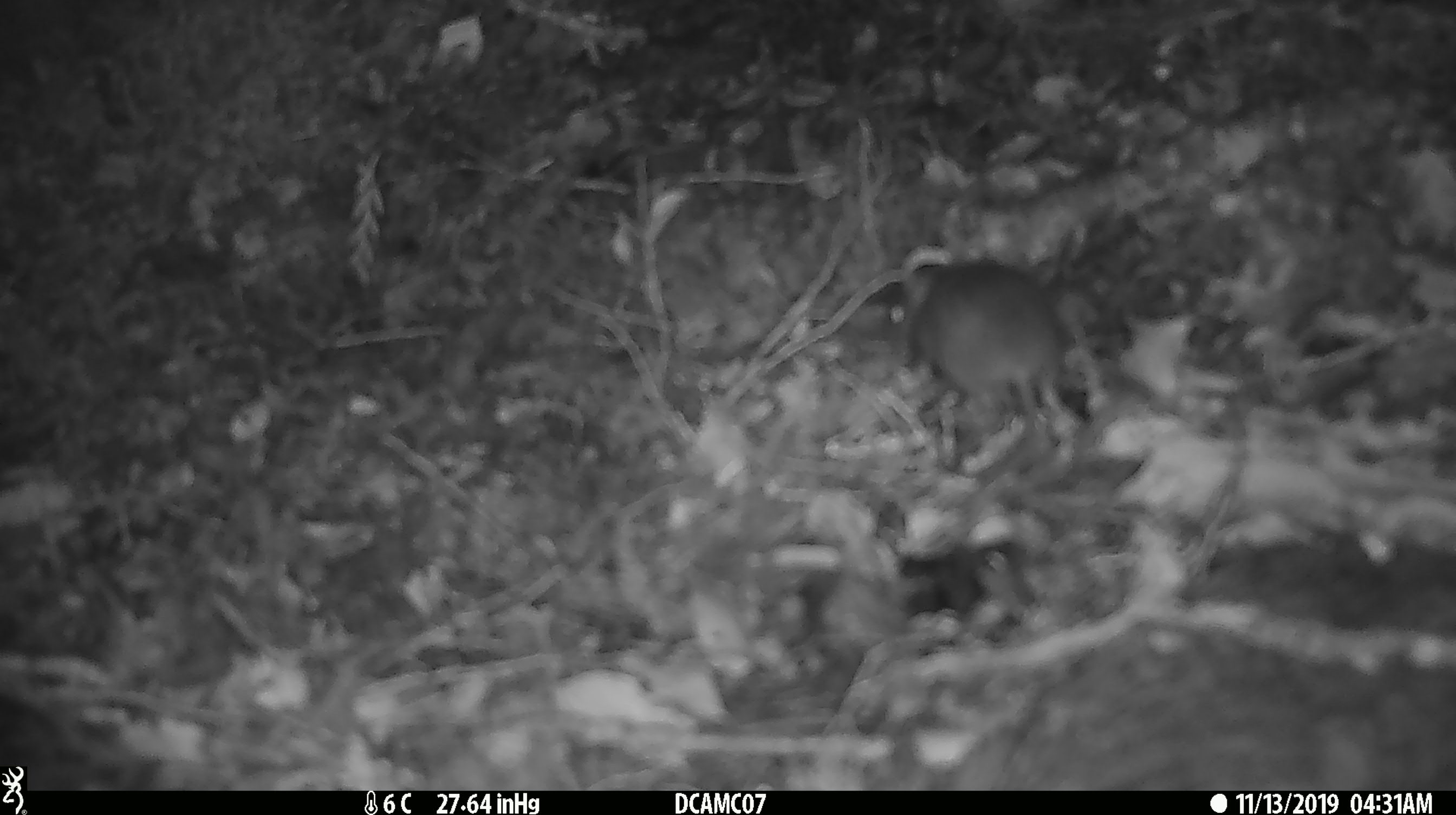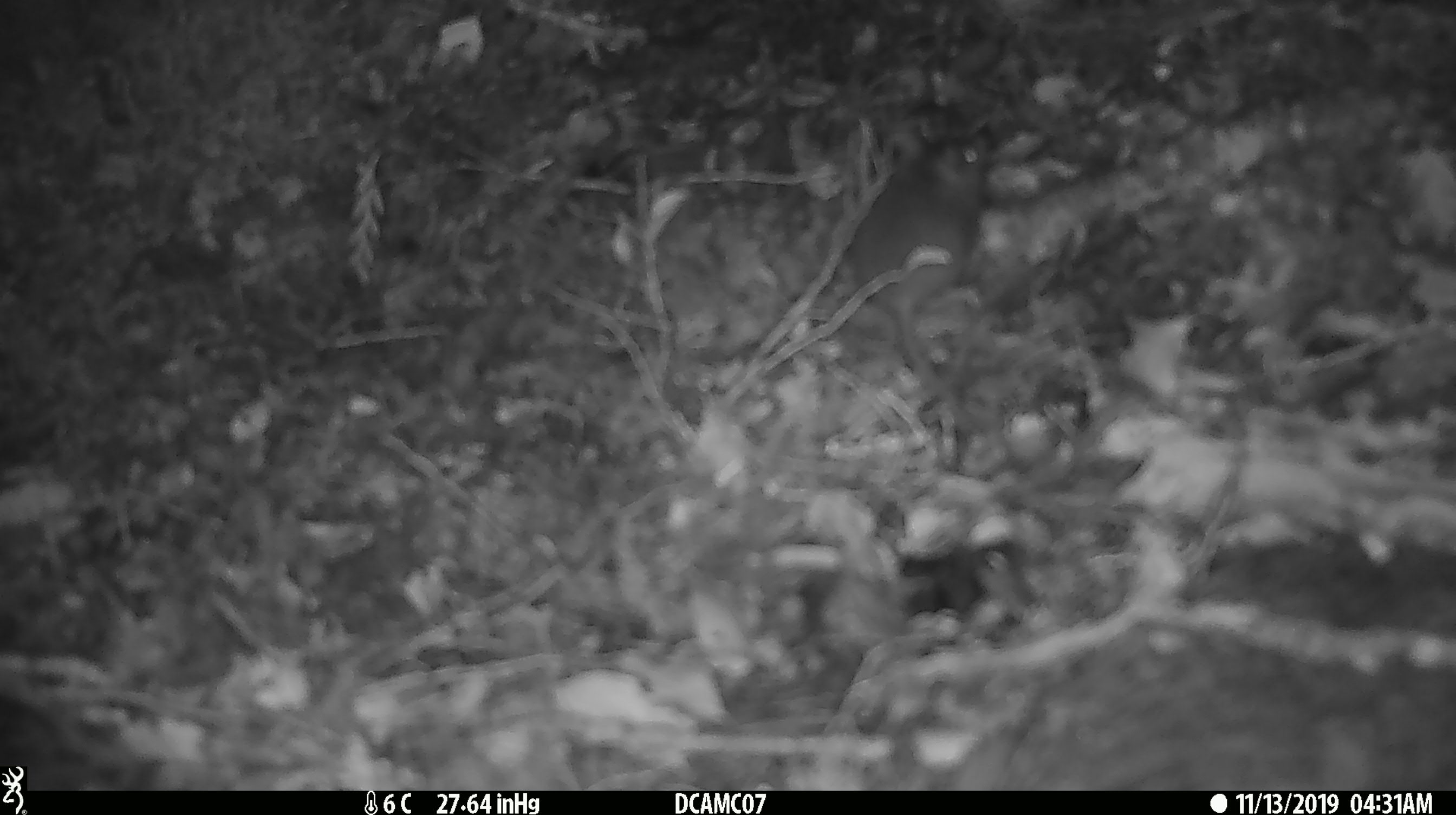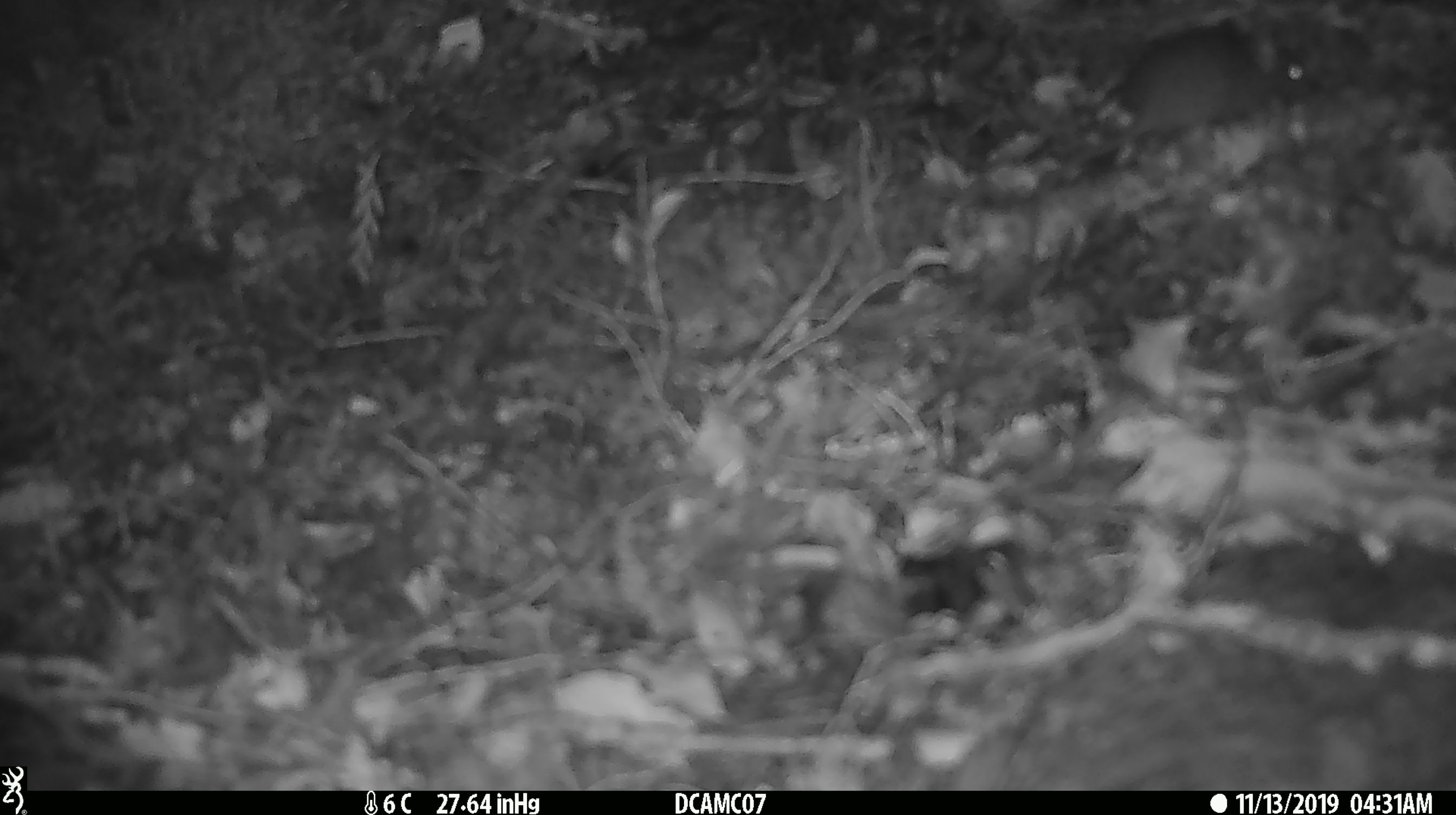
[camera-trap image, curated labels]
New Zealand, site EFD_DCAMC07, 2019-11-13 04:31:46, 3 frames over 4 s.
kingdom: Animalia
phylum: Chordata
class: Mammalia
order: Rodentia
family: Muridae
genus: Mus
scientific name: Mus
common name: mouse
Mouse (Mus).